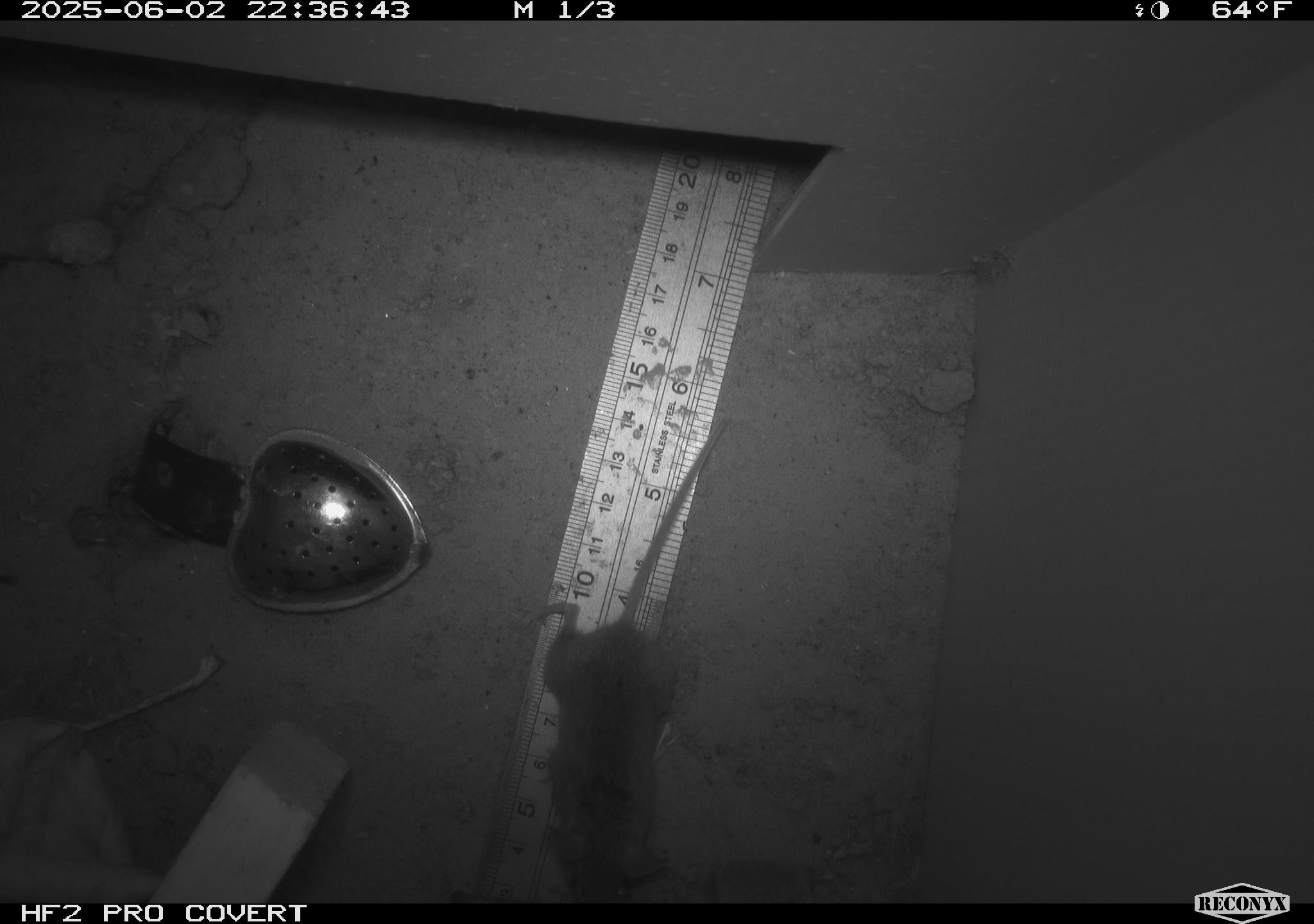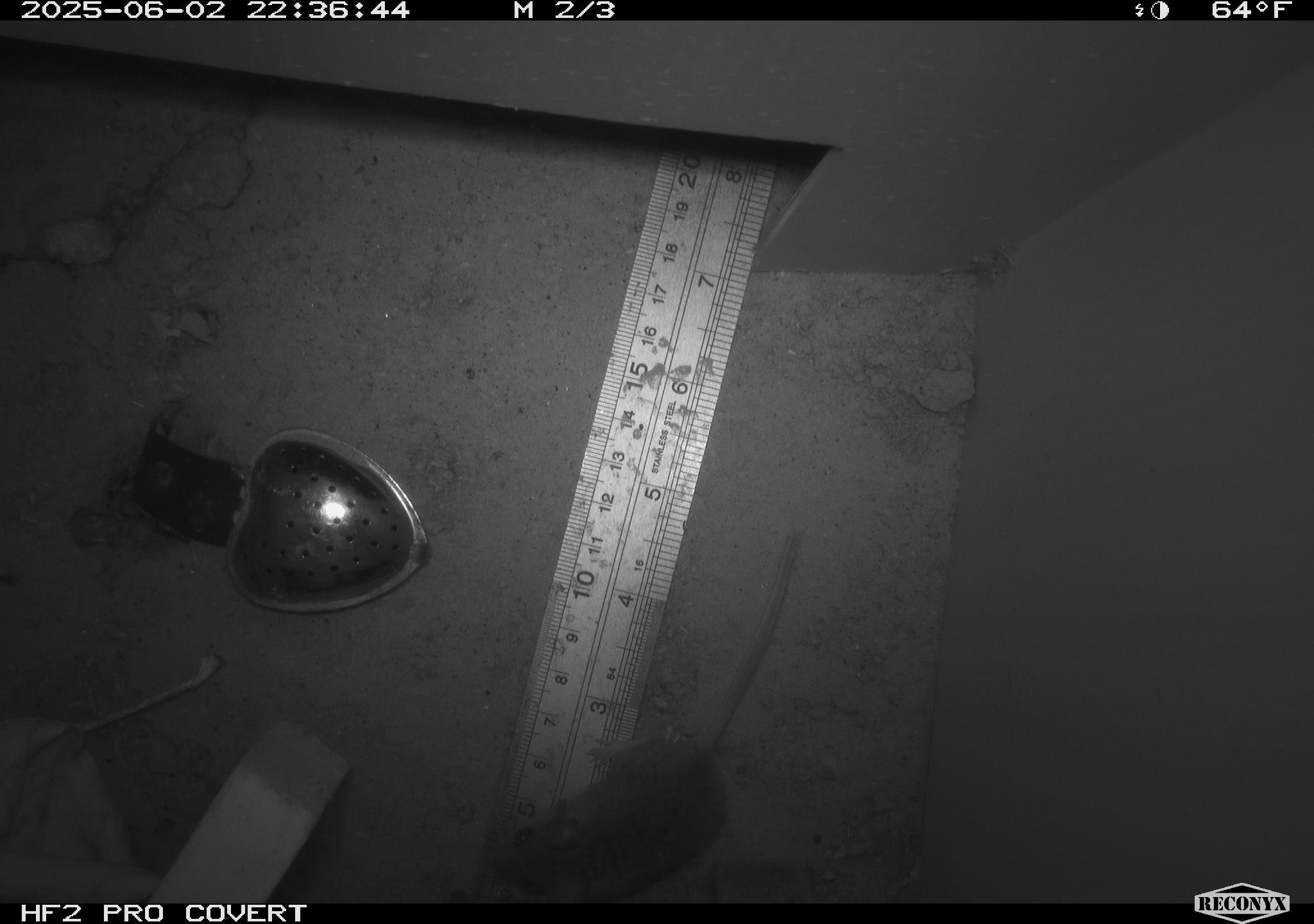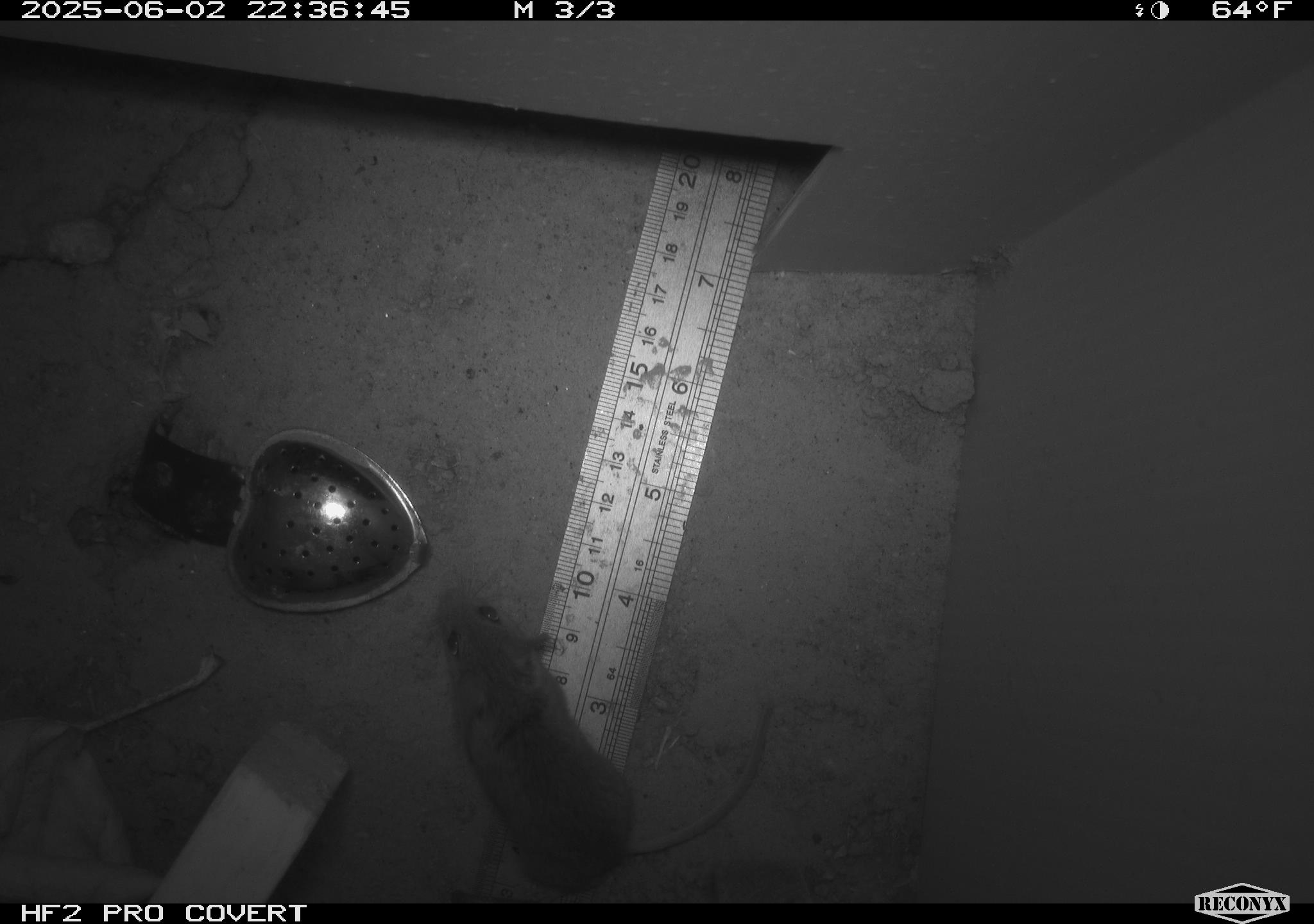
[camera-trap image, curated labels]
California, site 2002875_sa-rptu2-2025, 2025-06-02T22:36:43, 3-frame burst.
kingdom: Animalia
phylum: Chordata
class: Mammalia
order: Rodentia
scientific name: Rodentia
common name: mouse species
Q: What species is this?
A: Mouse species (Rodentia).